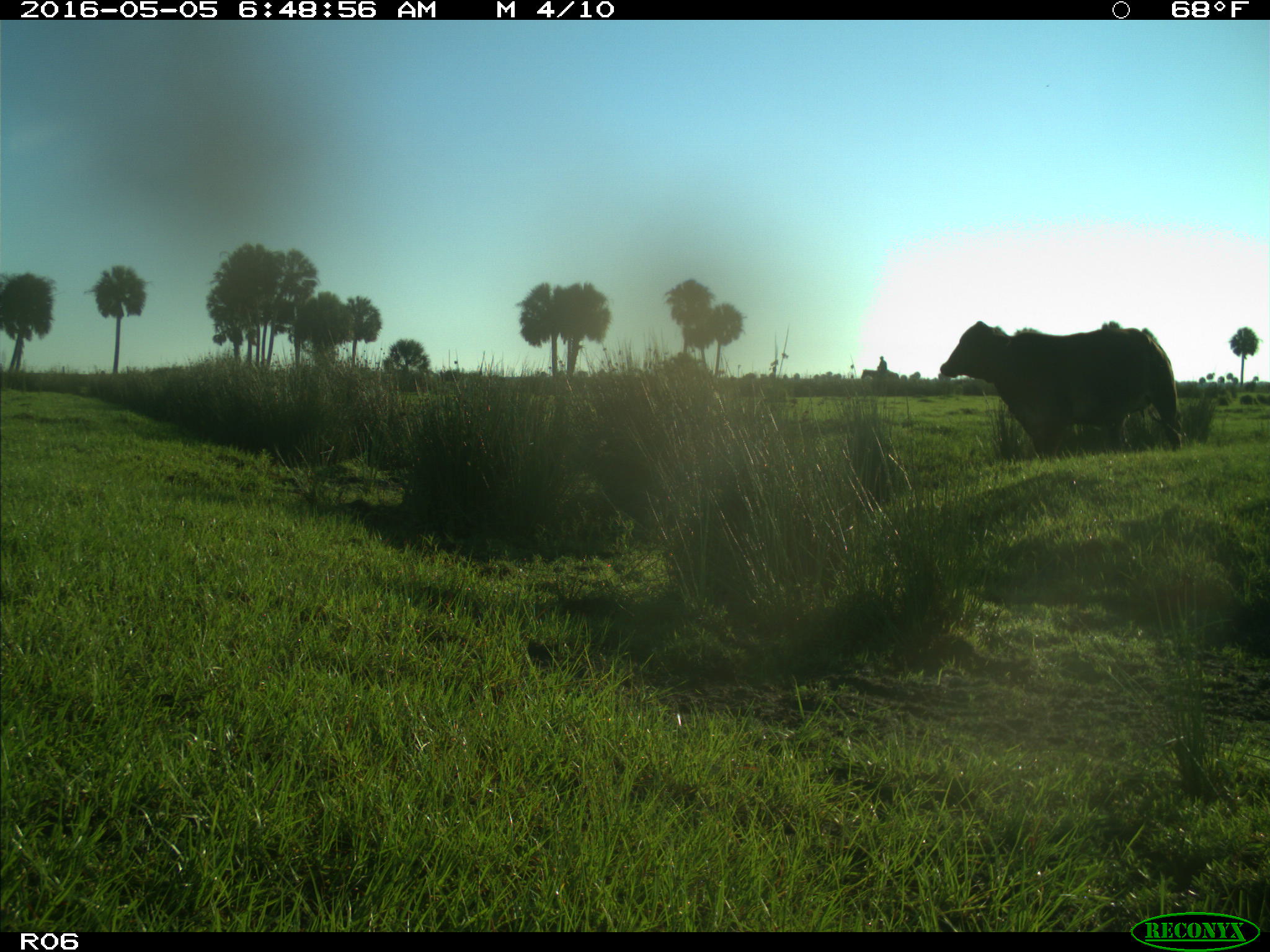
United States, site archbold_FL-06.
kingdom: Animalia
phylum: Chordata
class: Mammalia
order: Artiodactyla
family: Bovidae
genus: Bos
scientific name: Bos taurus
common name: domestic cow